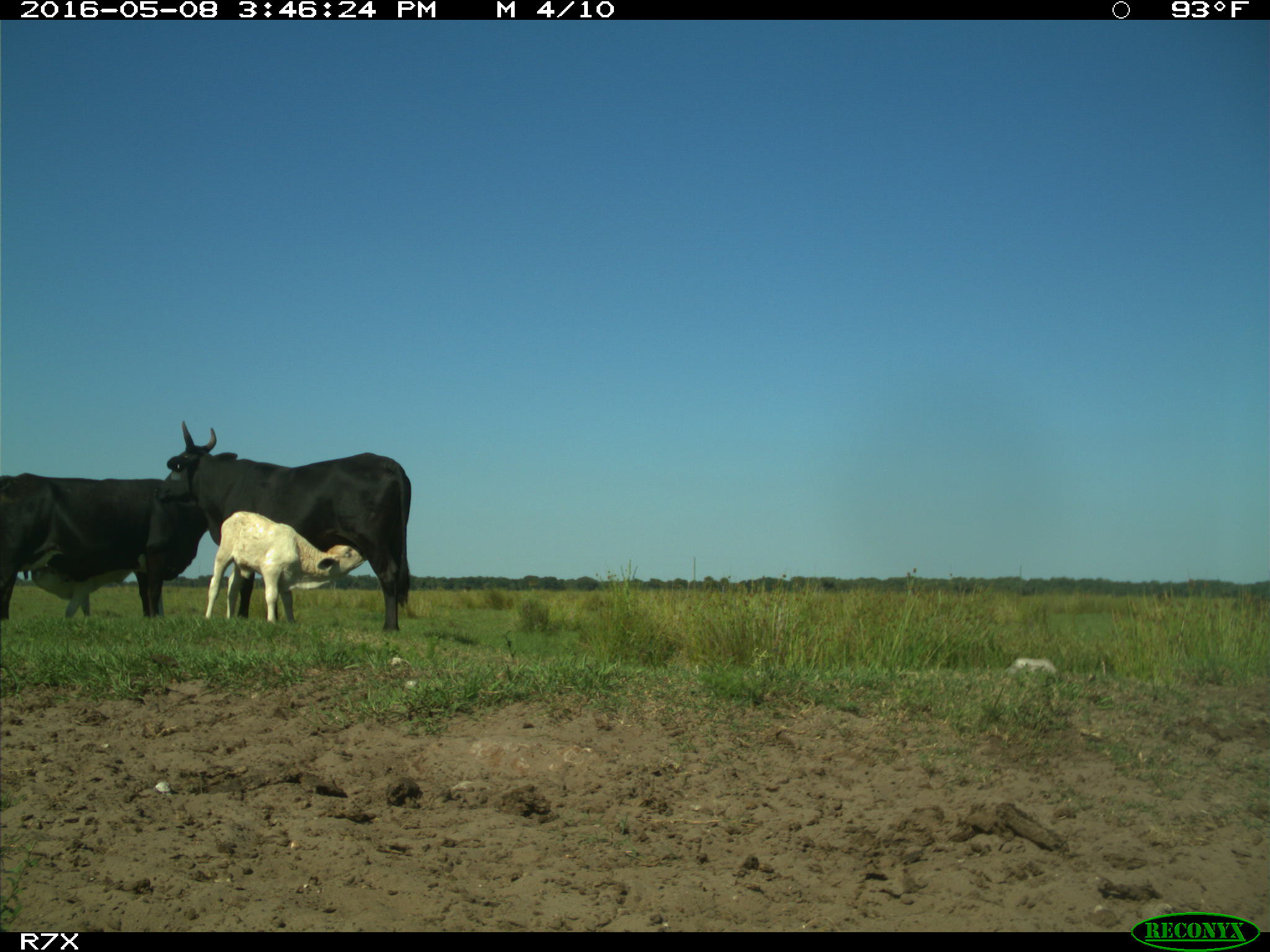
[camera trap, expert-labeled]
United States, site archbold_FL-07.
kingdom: Animalia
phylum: Chordata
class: Mammalia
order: Artiodactyla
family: Bovidae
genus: Bos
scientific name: Bos taurus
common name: domestic cow